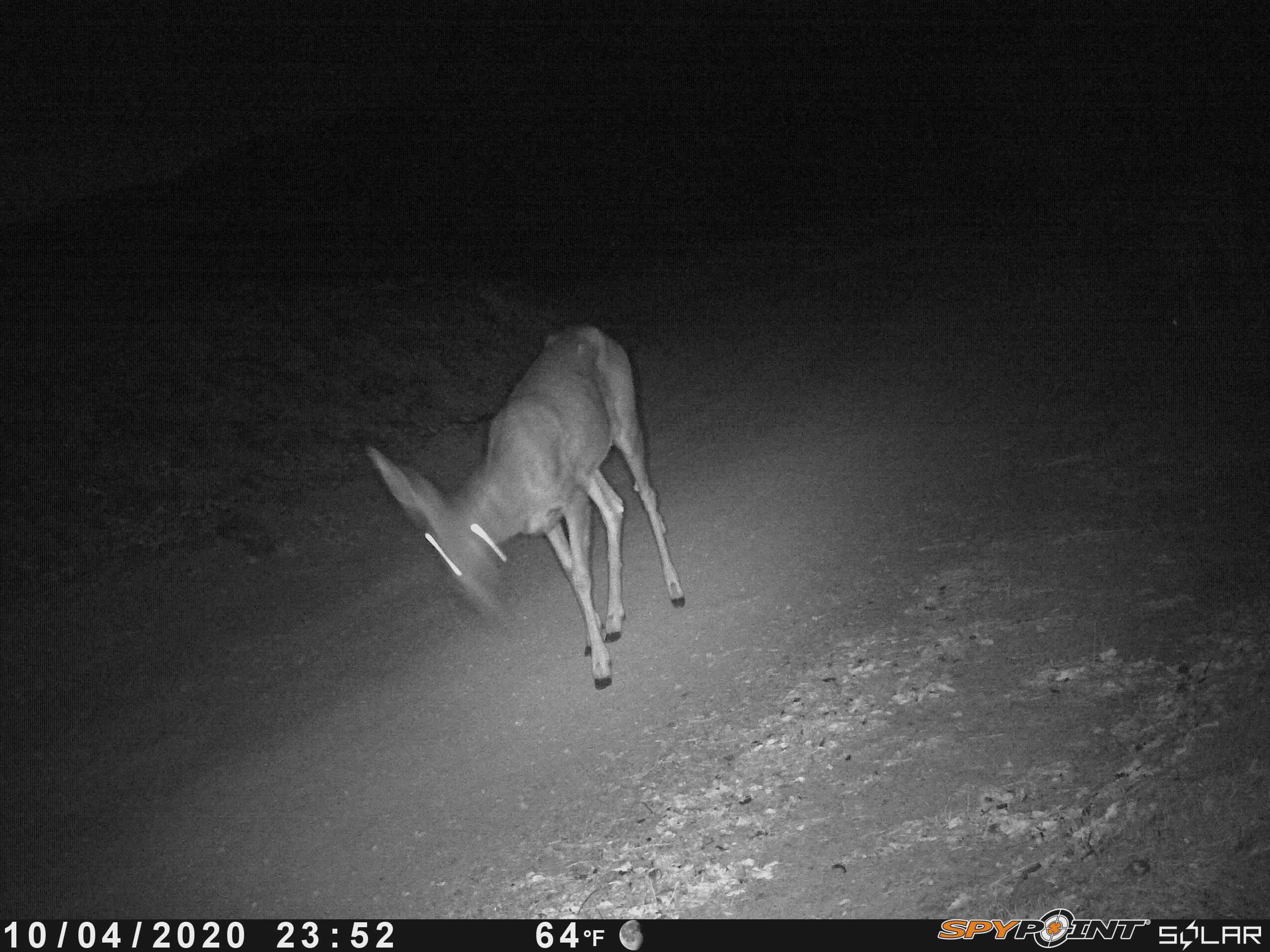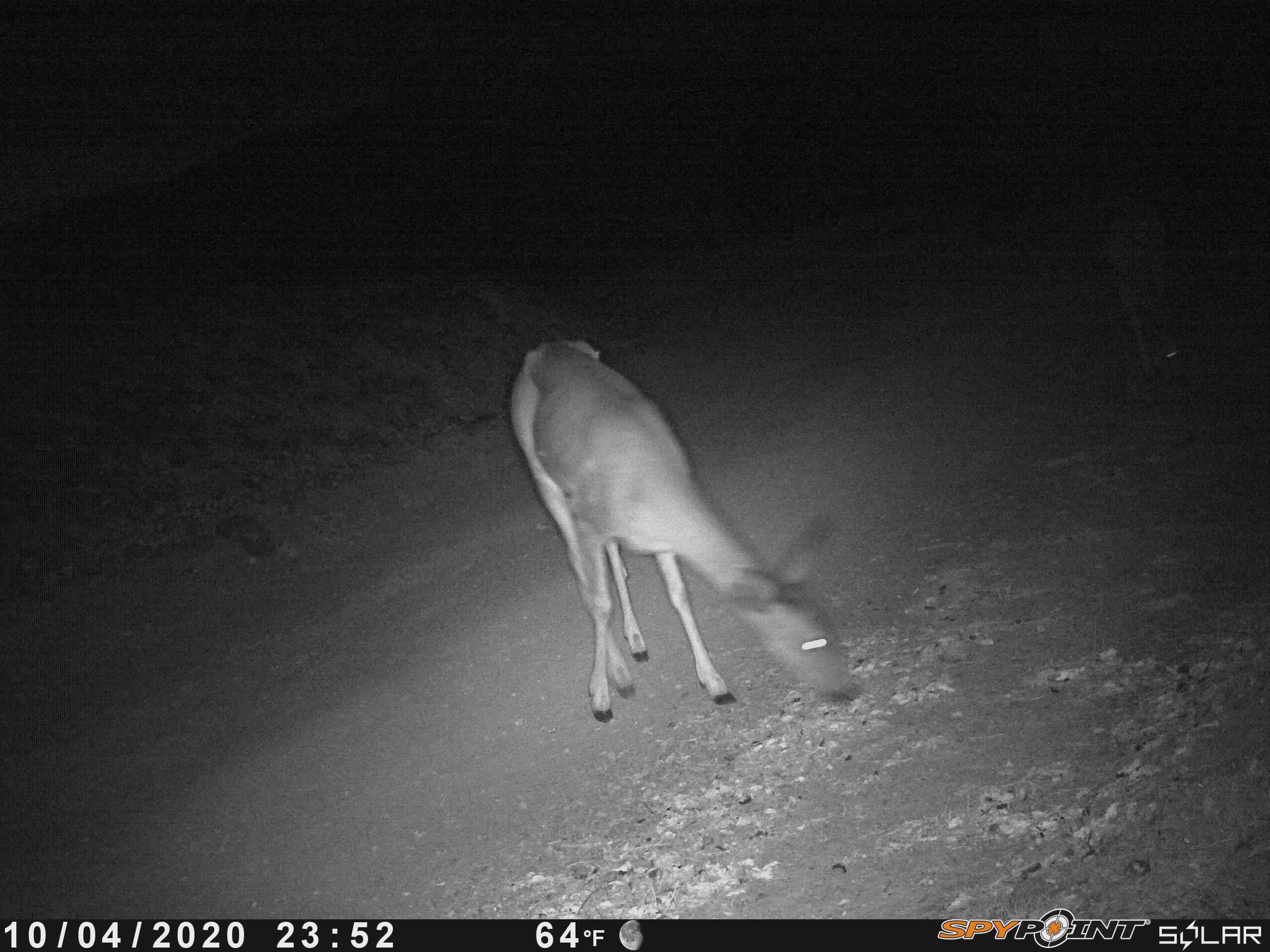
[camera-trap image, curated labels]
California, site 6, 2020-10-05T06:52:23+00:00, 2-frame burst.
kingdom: Animalia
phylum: Chordata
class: Mammalia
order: Artiodactyla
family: Cervidae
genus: Odocoileus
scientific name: Odocoileus hemionus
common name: mule deer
Mule deer (Odocoileus hemionus).